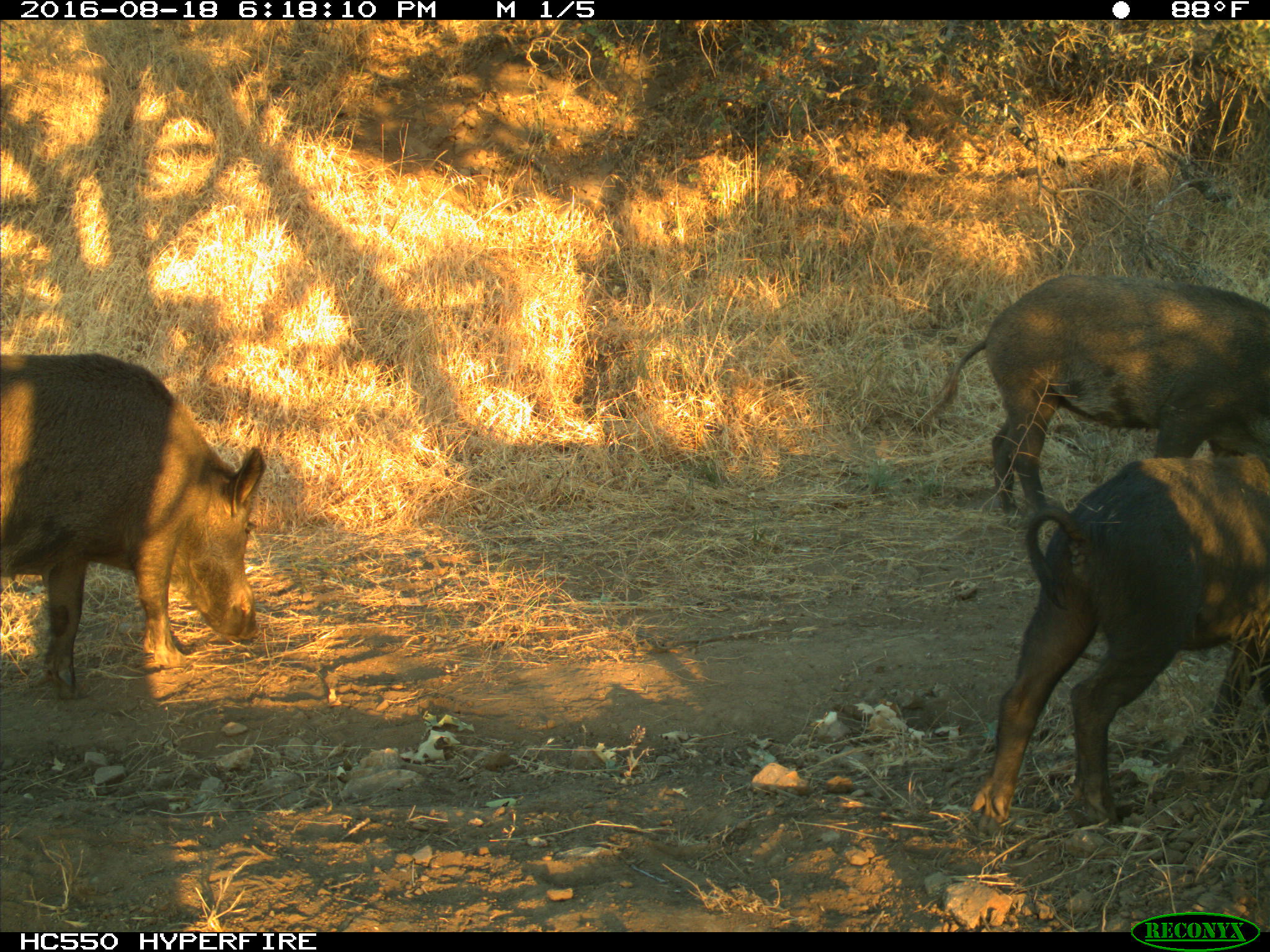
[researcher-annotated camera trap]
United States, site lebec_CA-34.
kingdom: Animalia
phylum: Chordata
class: Mammalia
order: Artiodactyla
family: Suidae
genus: Sus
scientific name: Sus scrofa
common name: wild boar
Sus scrofa (wild boar).